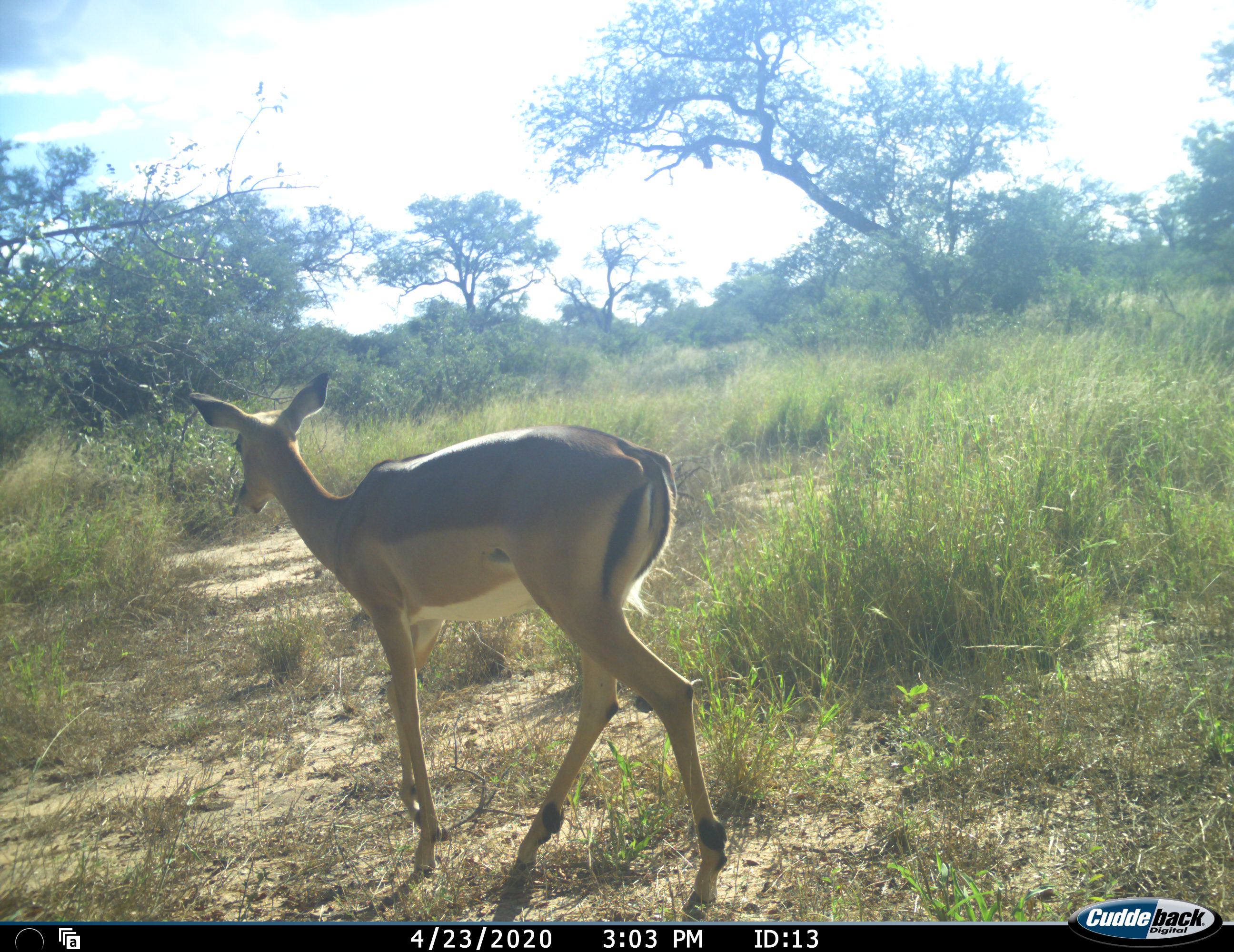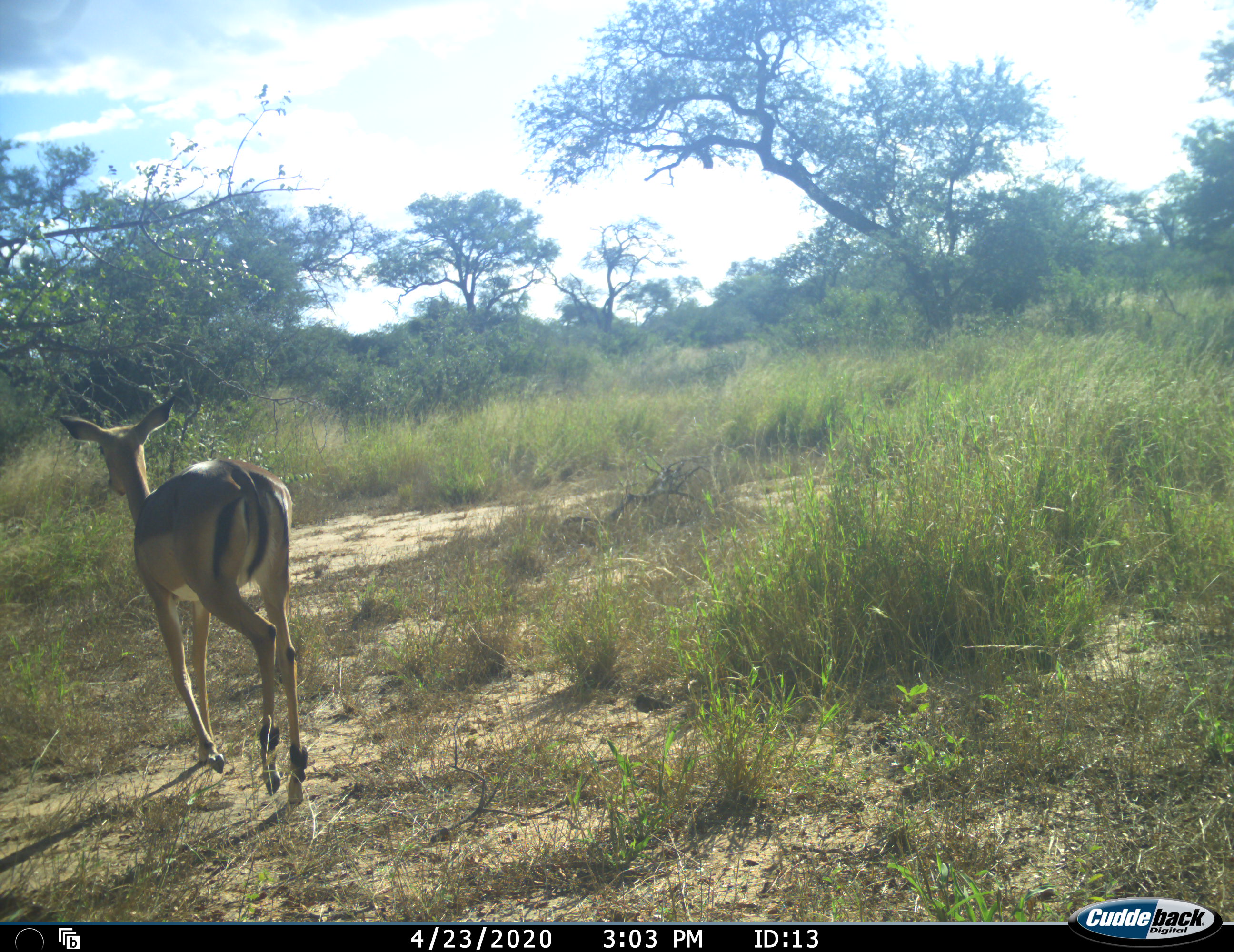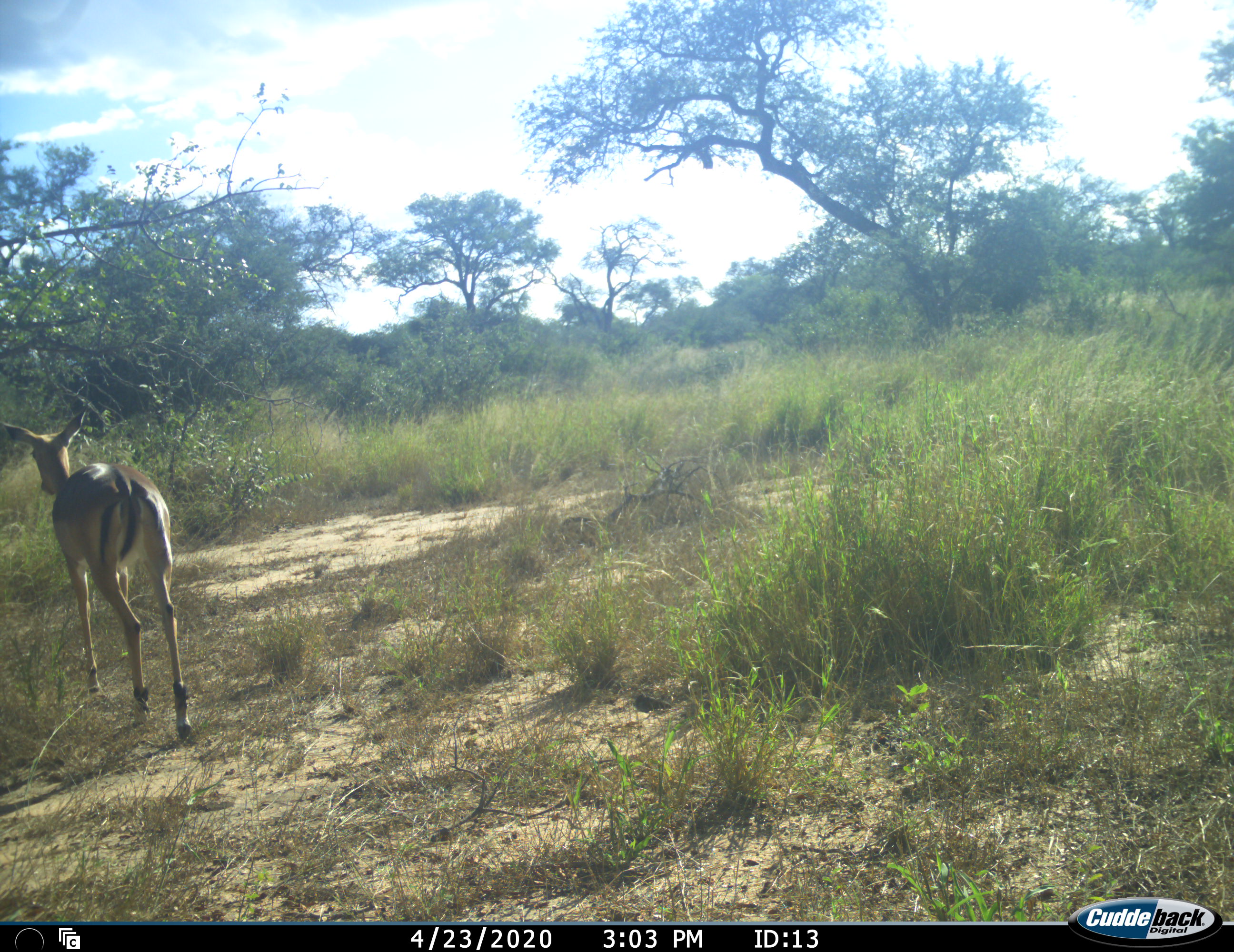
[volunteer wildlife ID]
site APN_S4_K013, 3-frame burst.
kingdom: Animalia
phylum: Chordata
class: Mammalia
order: Artiodactyla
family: Bovidae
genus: Aepyceros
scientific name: Aepyceros melampus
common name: impala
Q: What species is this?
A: Impala (Aepyceros melampus).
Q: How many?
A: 1.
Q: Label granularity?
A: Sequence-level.